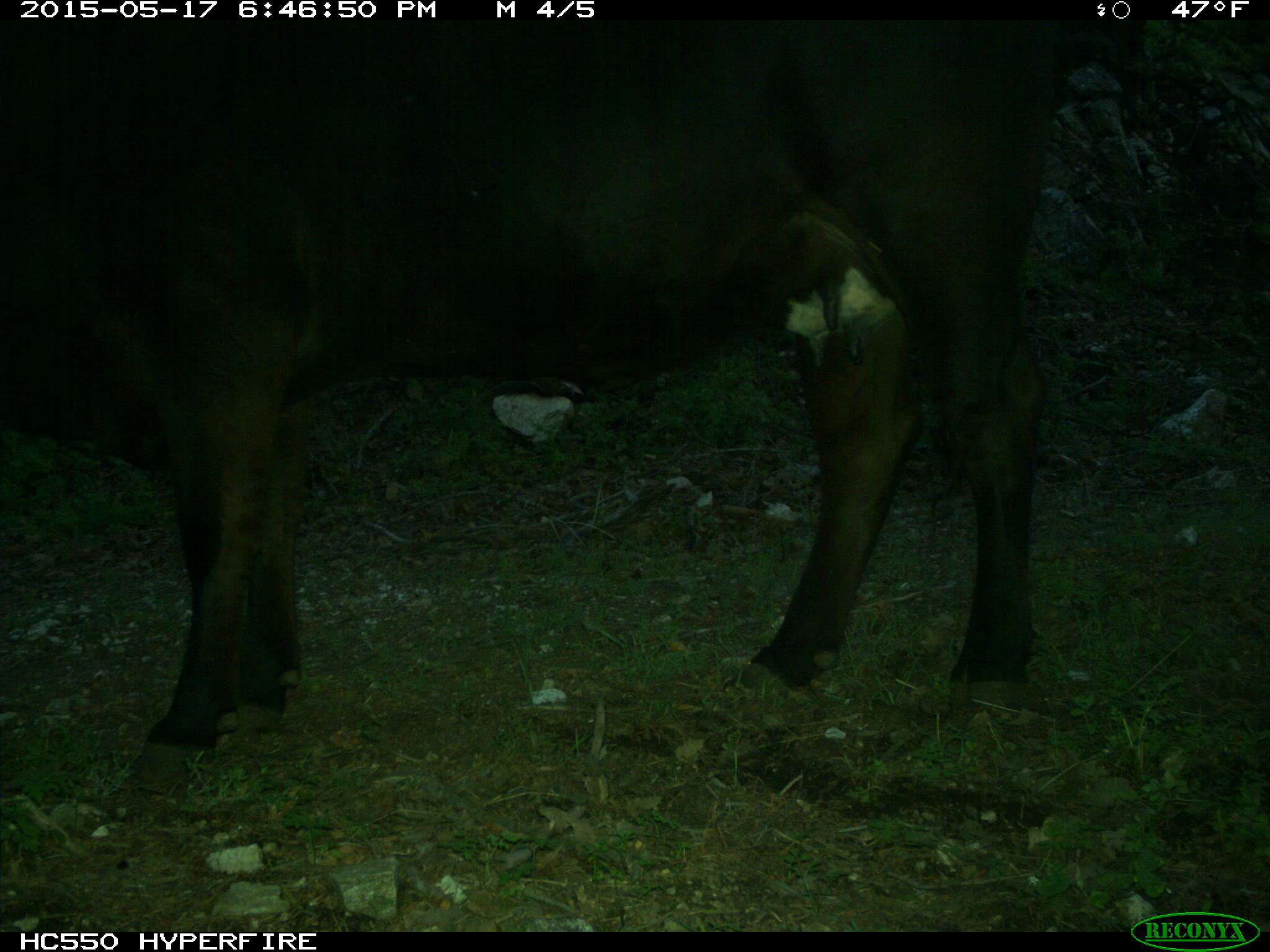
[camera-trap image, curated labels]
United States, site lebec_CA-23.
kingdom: Animalia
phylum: Chordata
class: Mammalia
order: Artiodactyla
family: Bovidae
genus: Bos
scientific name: Bos taurus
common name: domestic cow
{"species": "Bos taurus (domestic cow)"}